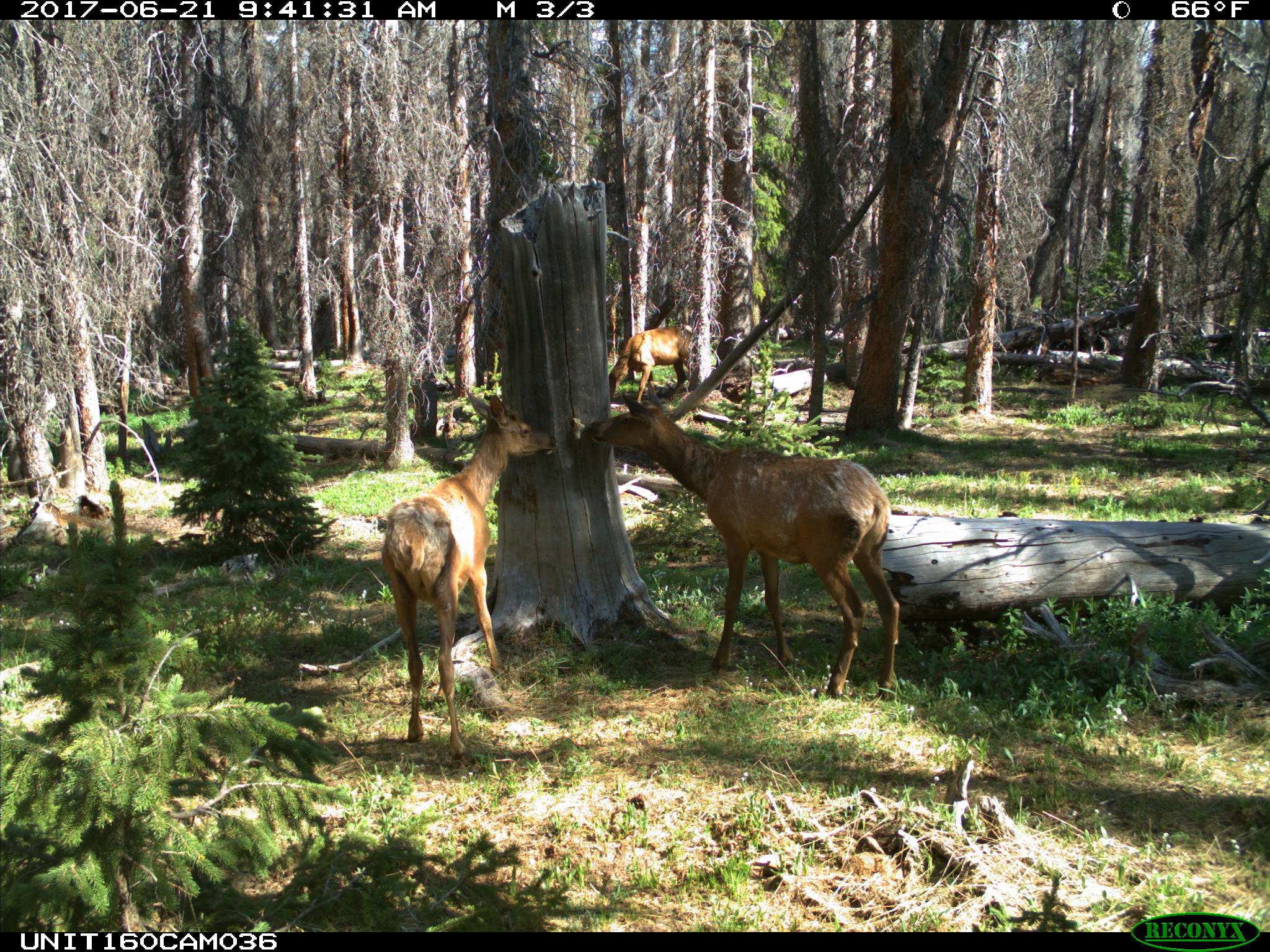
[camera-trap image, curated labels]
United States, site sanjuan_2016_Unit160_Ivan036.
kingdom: Animalia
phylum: Chordata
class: Mammalia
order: Artiodactyla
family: Cervidae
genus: Cervus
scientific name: Cervus elaphus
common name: red deer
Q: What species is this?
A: Cervus elaphus (red deer).